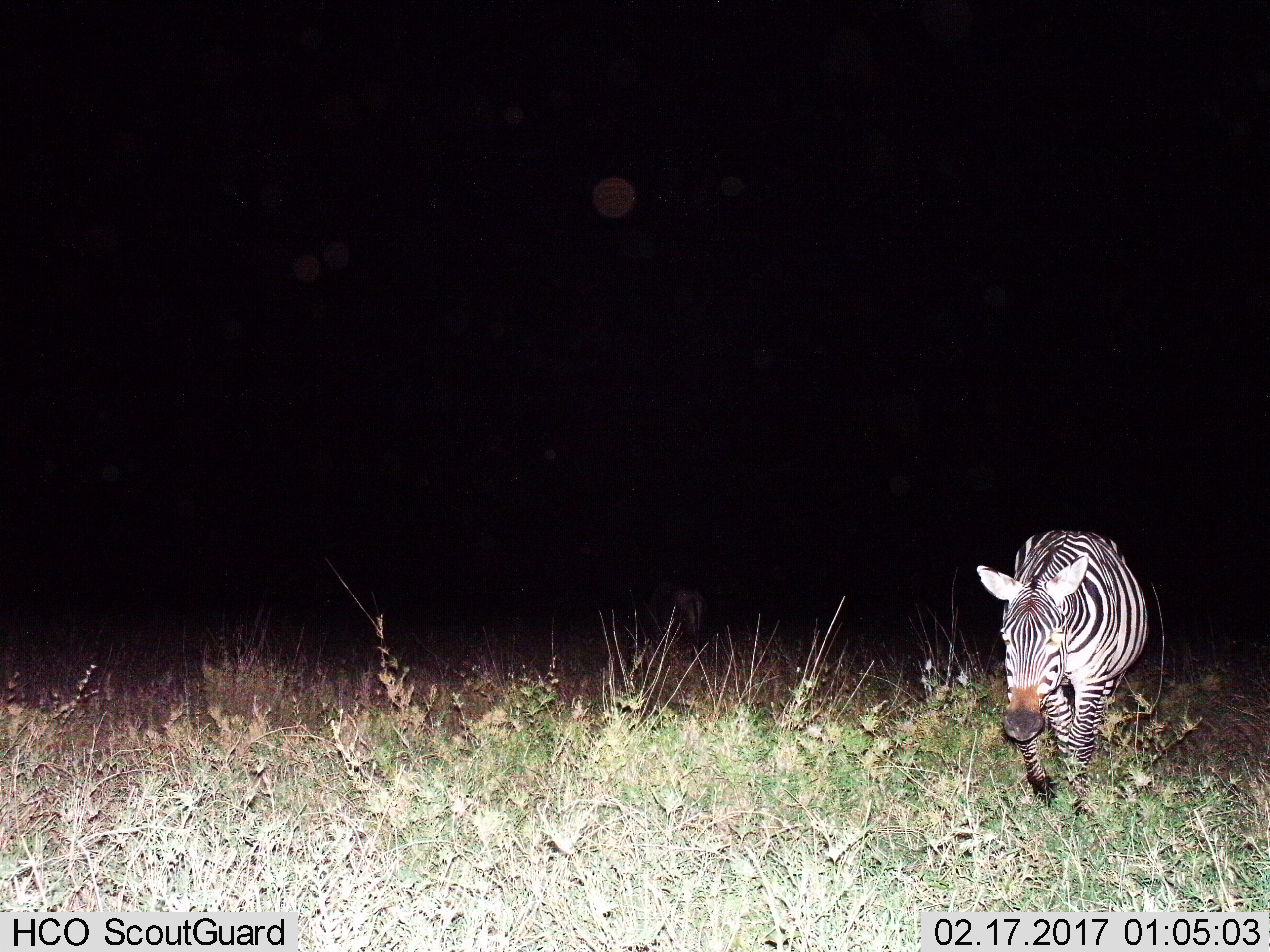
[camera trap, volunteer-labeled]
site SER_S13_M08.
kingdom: Animalia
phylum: Chordata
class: Mammalia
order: Perissodactyla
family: Equidae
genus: Equus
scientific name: Equus quagga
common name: plains zebra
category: zebraplains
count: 1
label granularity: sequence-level